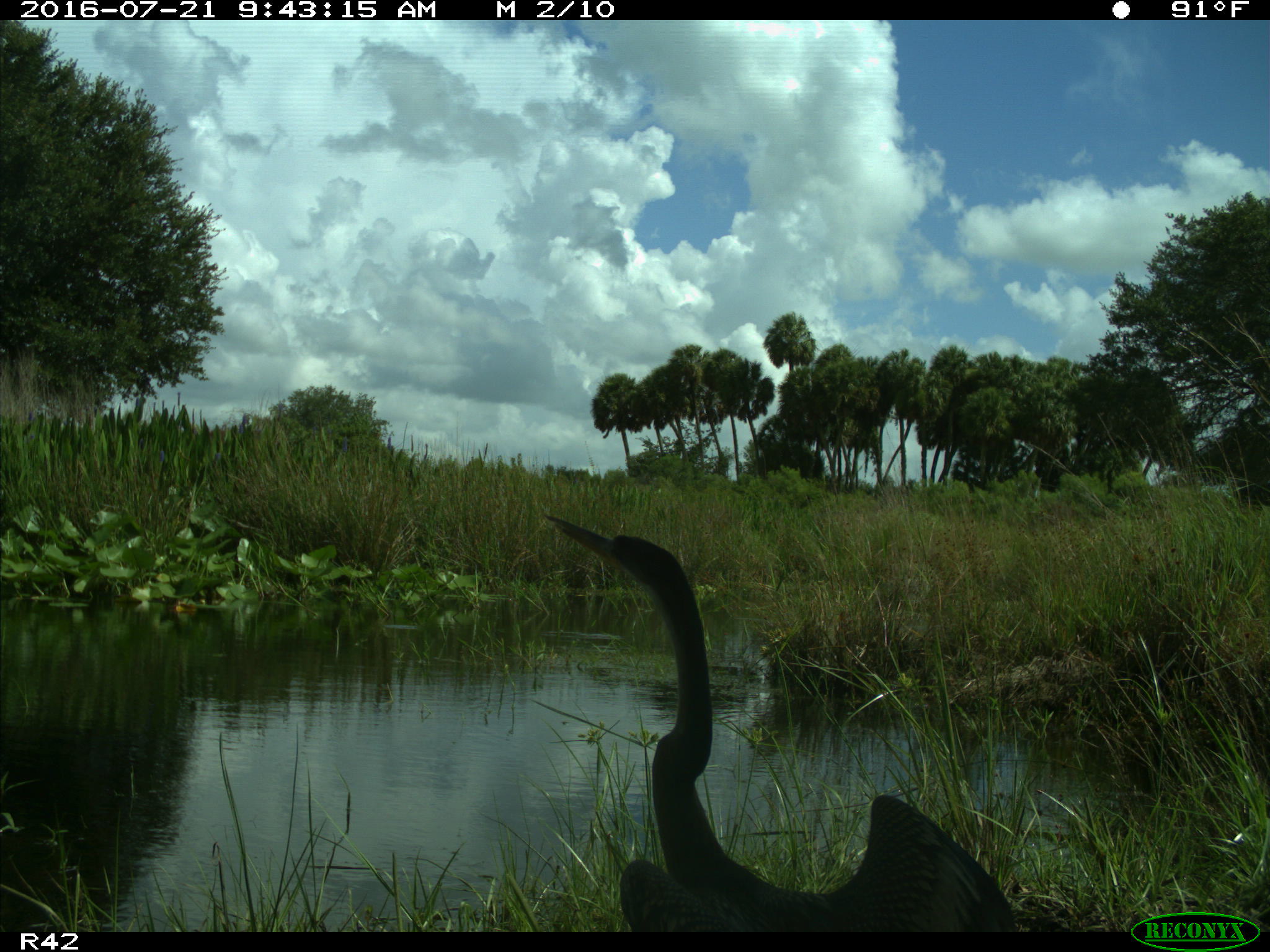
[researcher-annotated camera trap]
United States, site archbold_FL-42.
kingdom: Animalia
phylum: Chordata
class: Aves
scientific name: Aves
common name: birds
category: unidentified bird